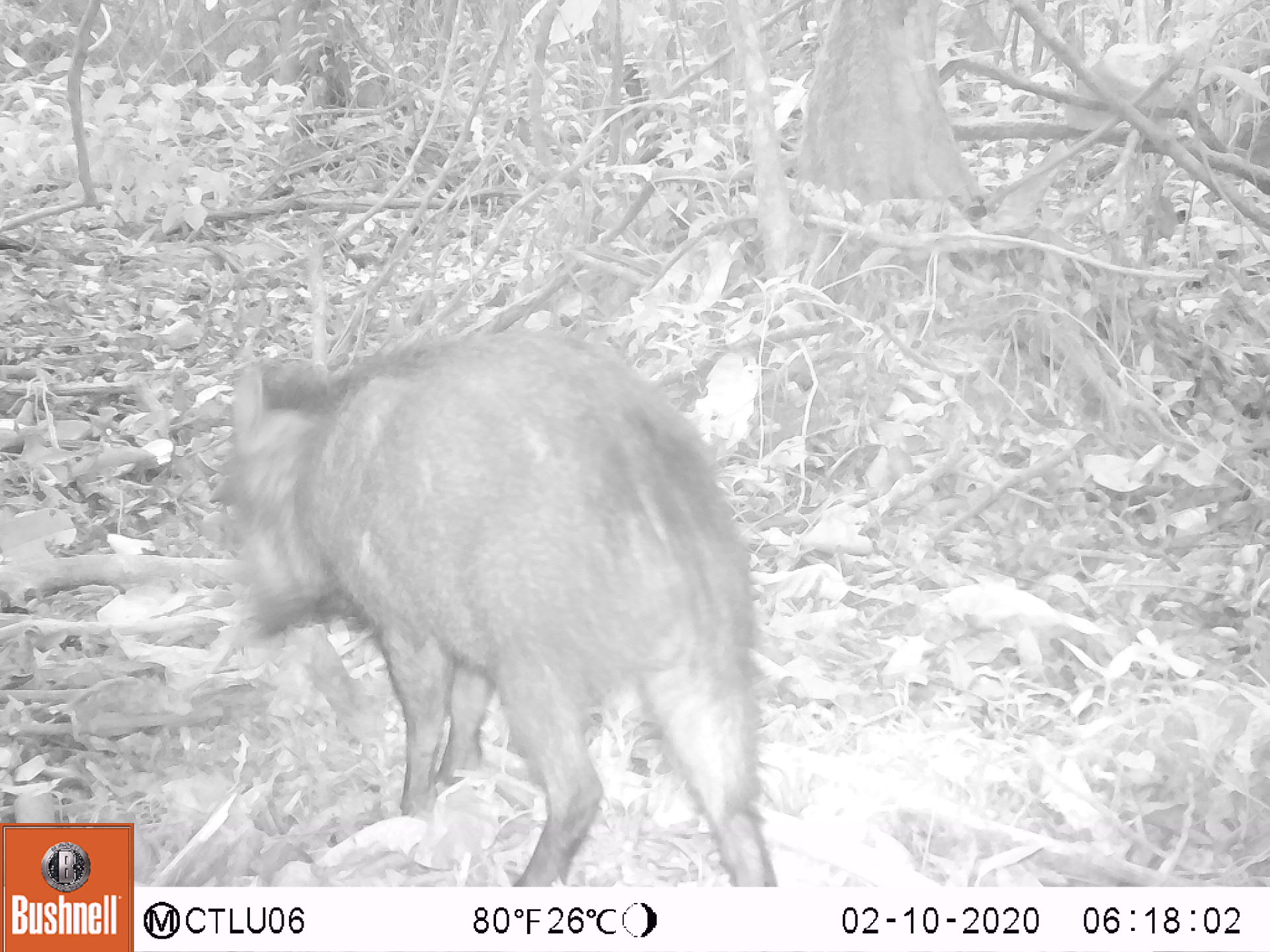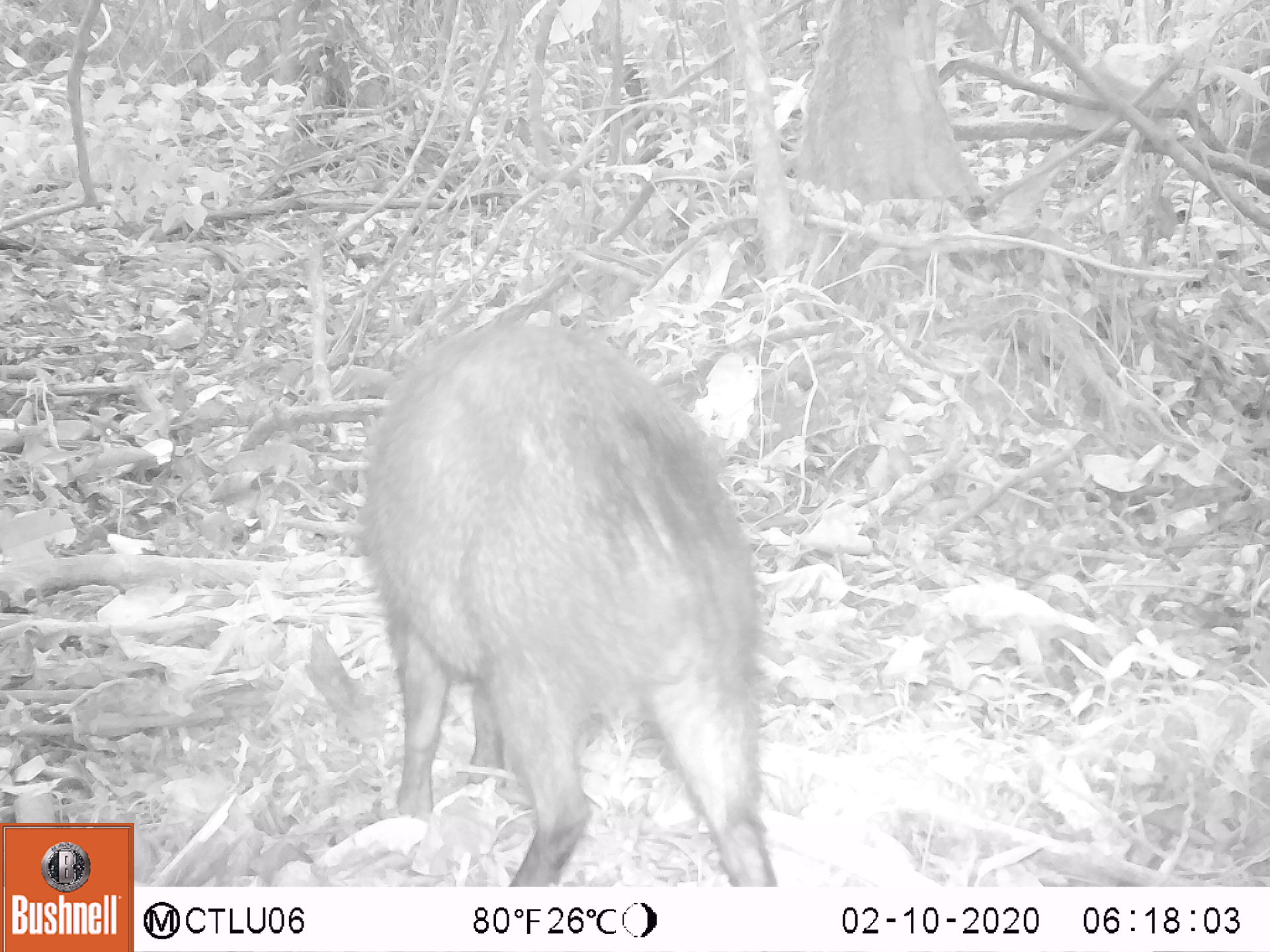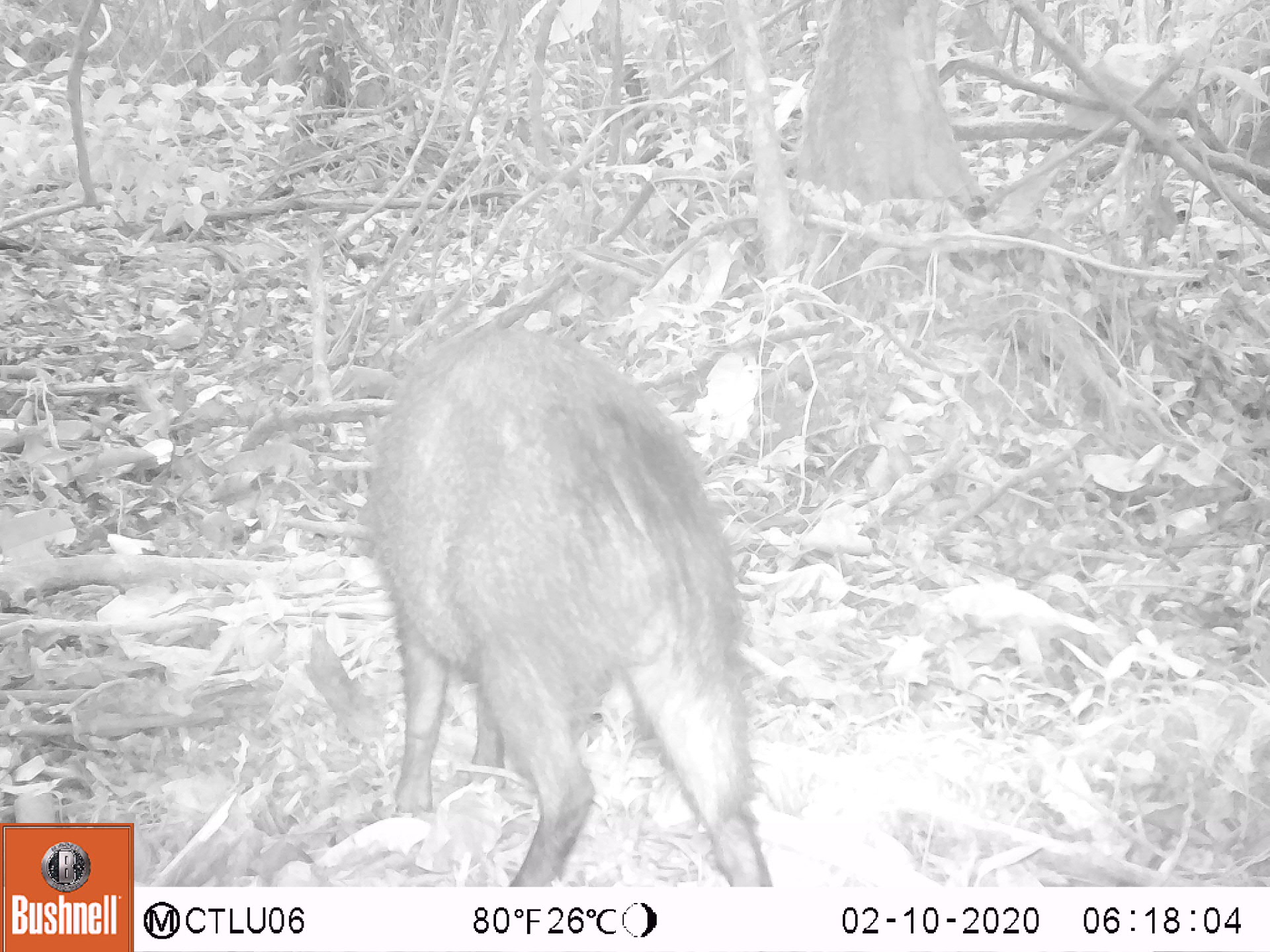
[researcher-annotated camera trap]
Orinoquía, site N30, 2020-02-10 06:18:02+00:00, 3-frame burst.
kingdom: Animalia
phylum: Chordata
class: Mammalia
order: Artiodactyla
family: Tayassuidae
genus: Pecari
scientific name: Pecari tajacu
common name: collared peccary